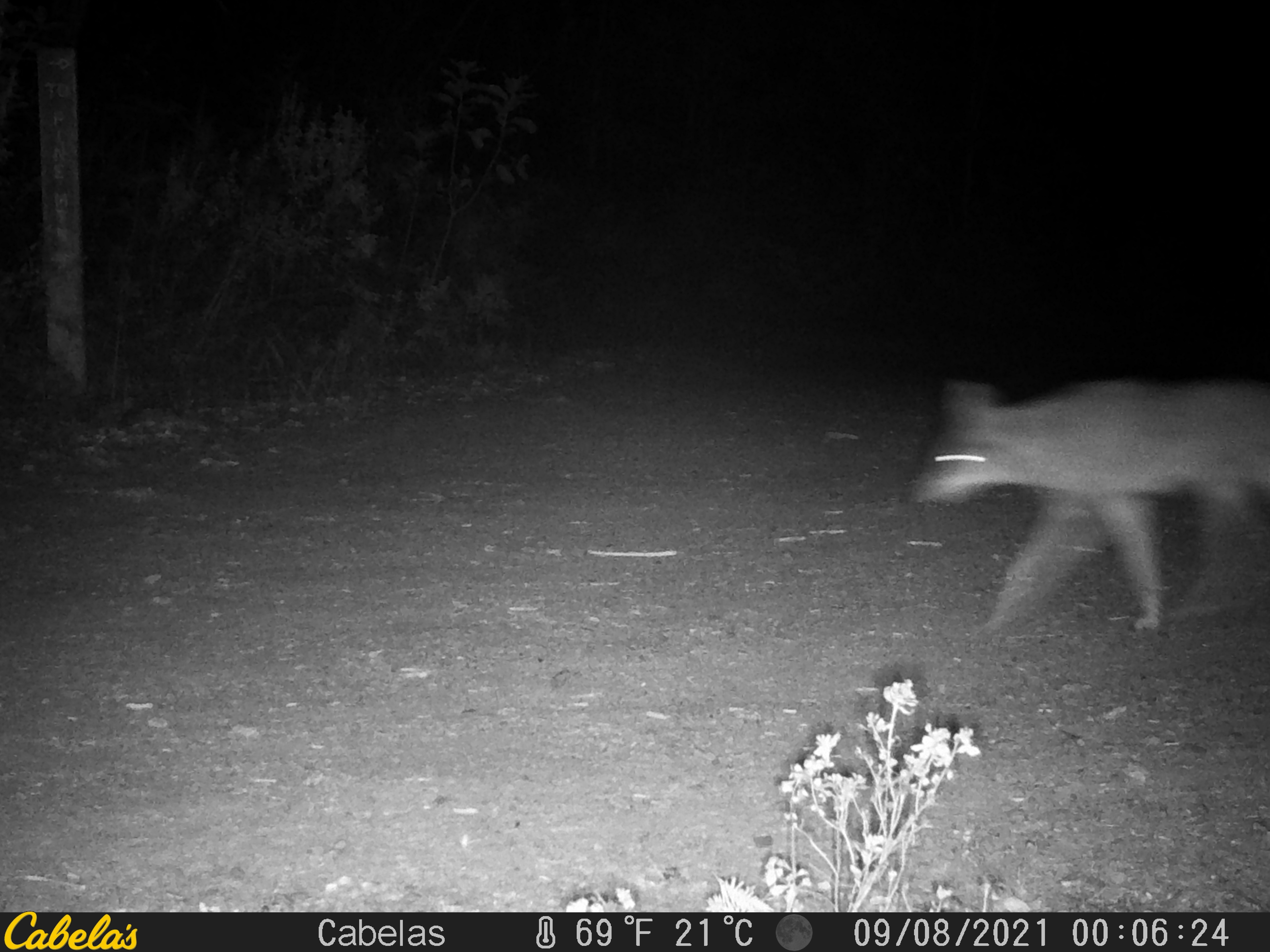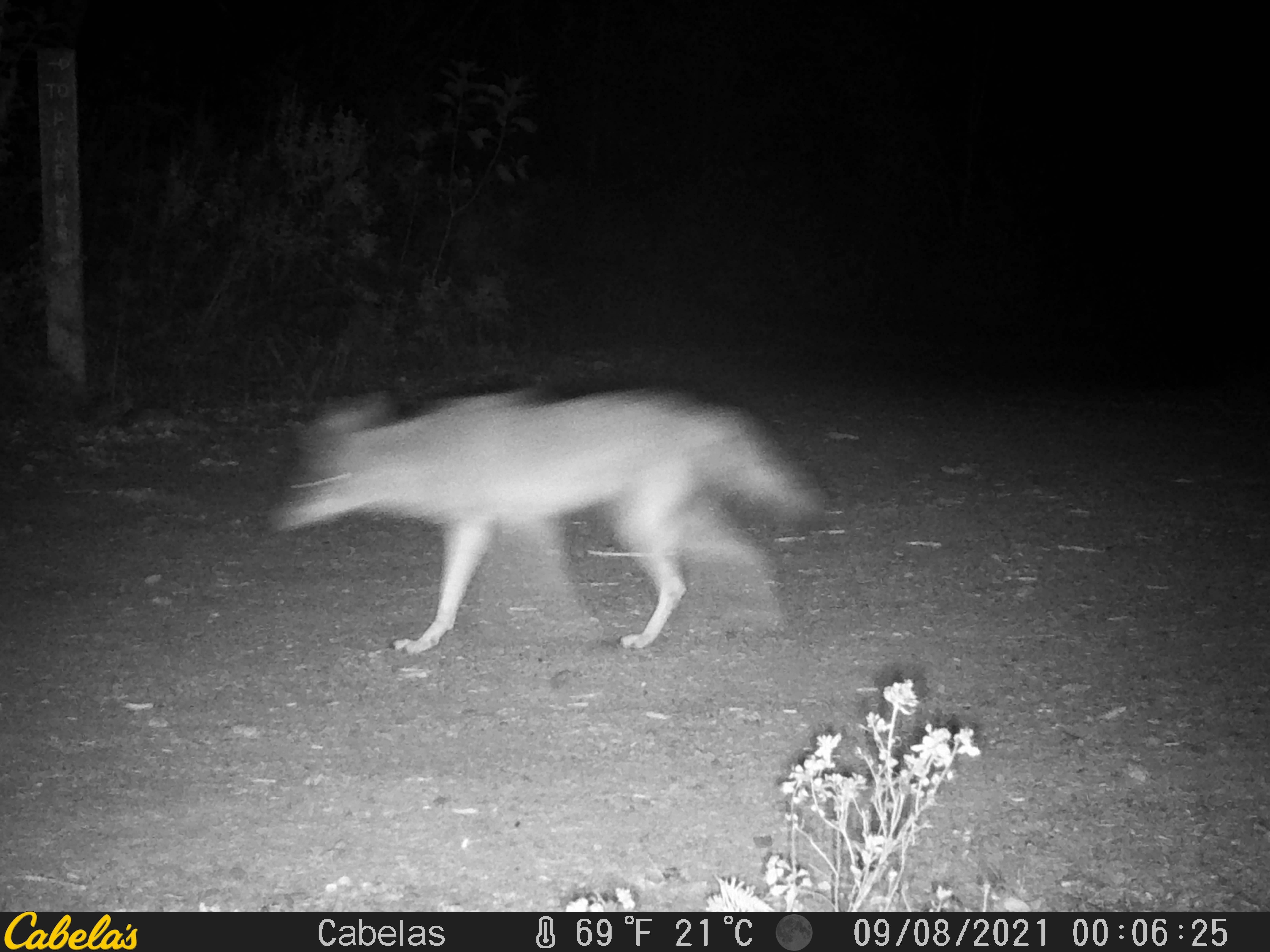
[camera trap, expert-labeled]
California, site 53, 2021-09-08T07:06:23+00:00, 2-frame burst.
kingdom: Animalia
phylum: Chordata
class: Mammalia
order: Carnivora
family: Canidae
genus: Canis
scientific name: Canis latrans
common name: coyote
Coyote (Canis latrans).